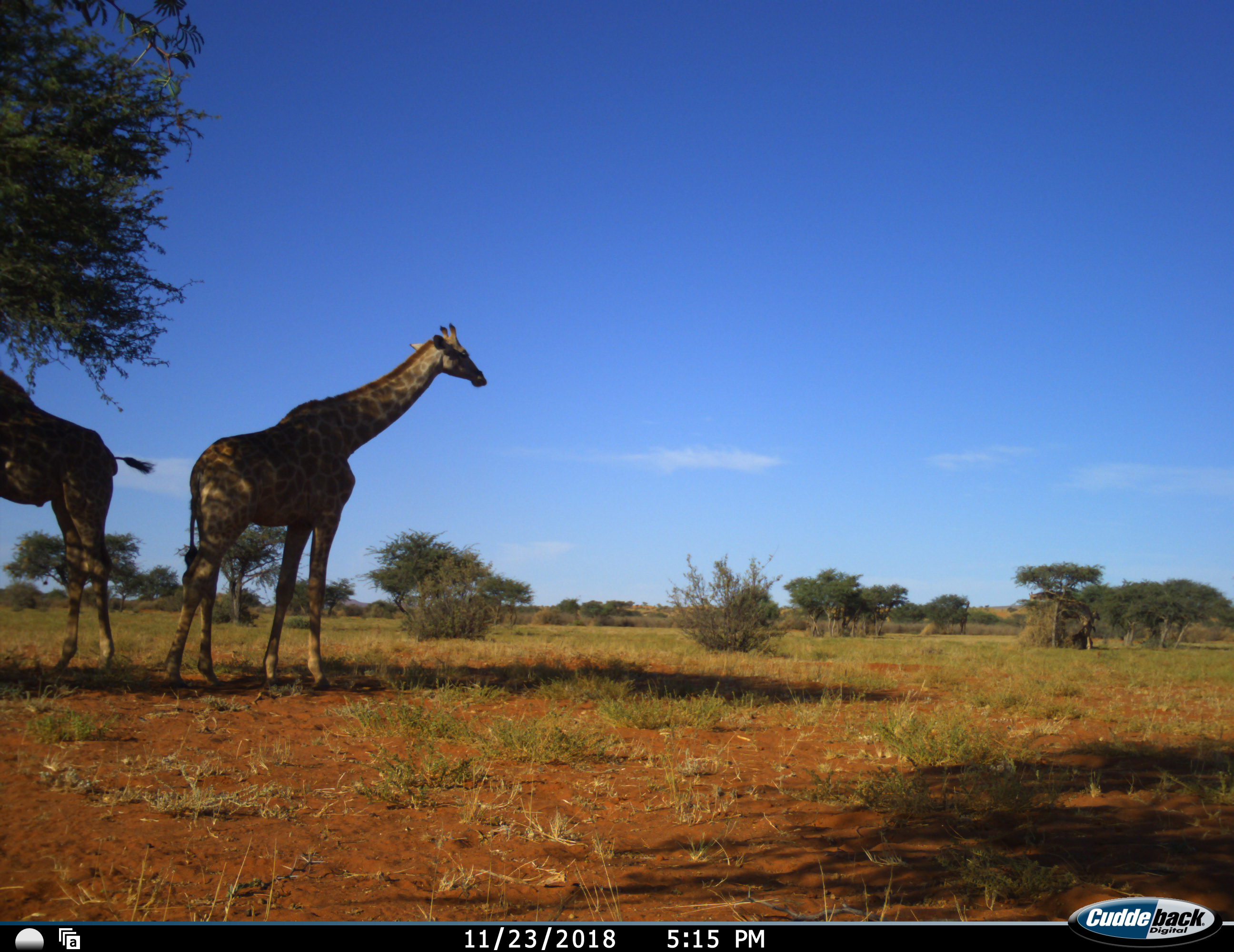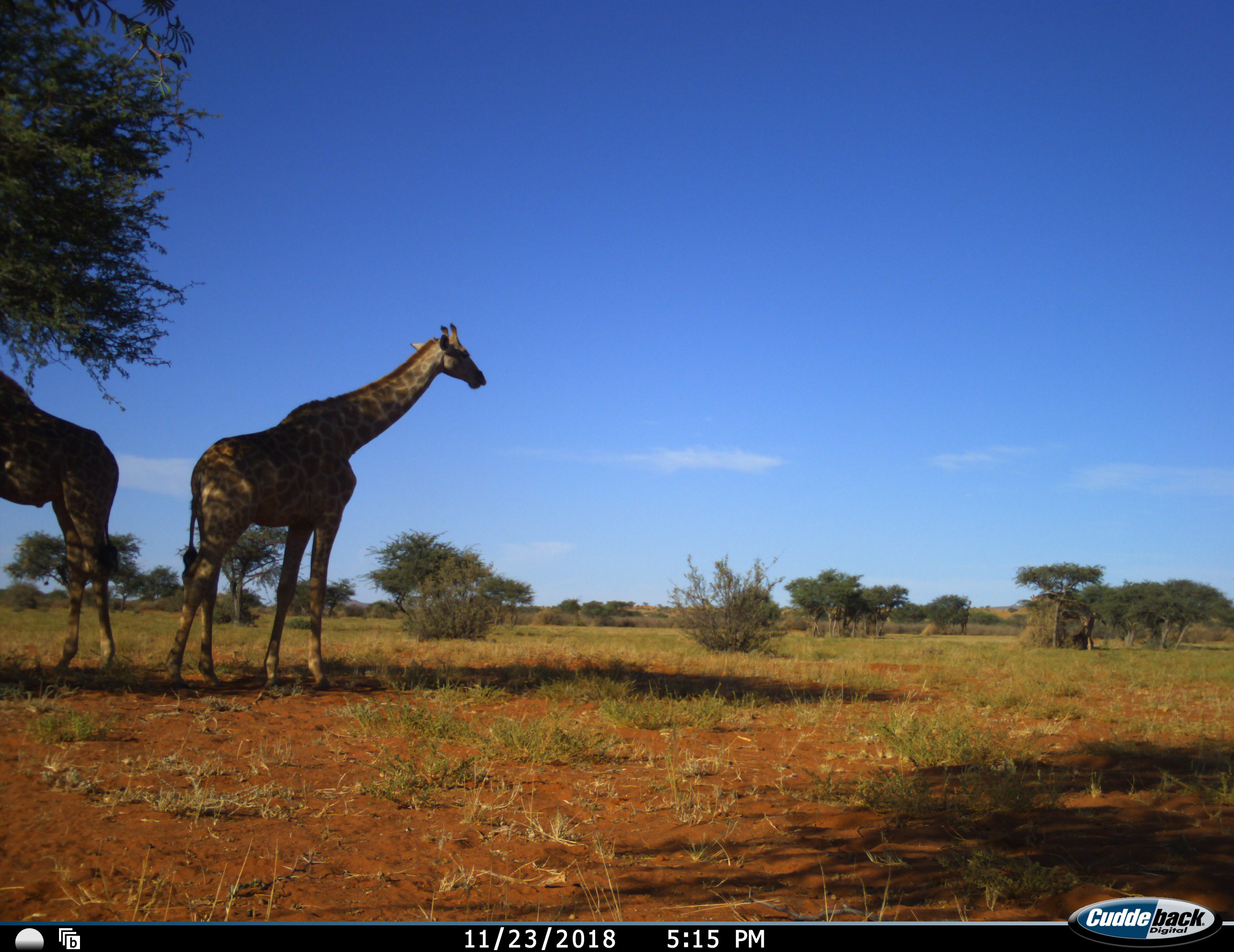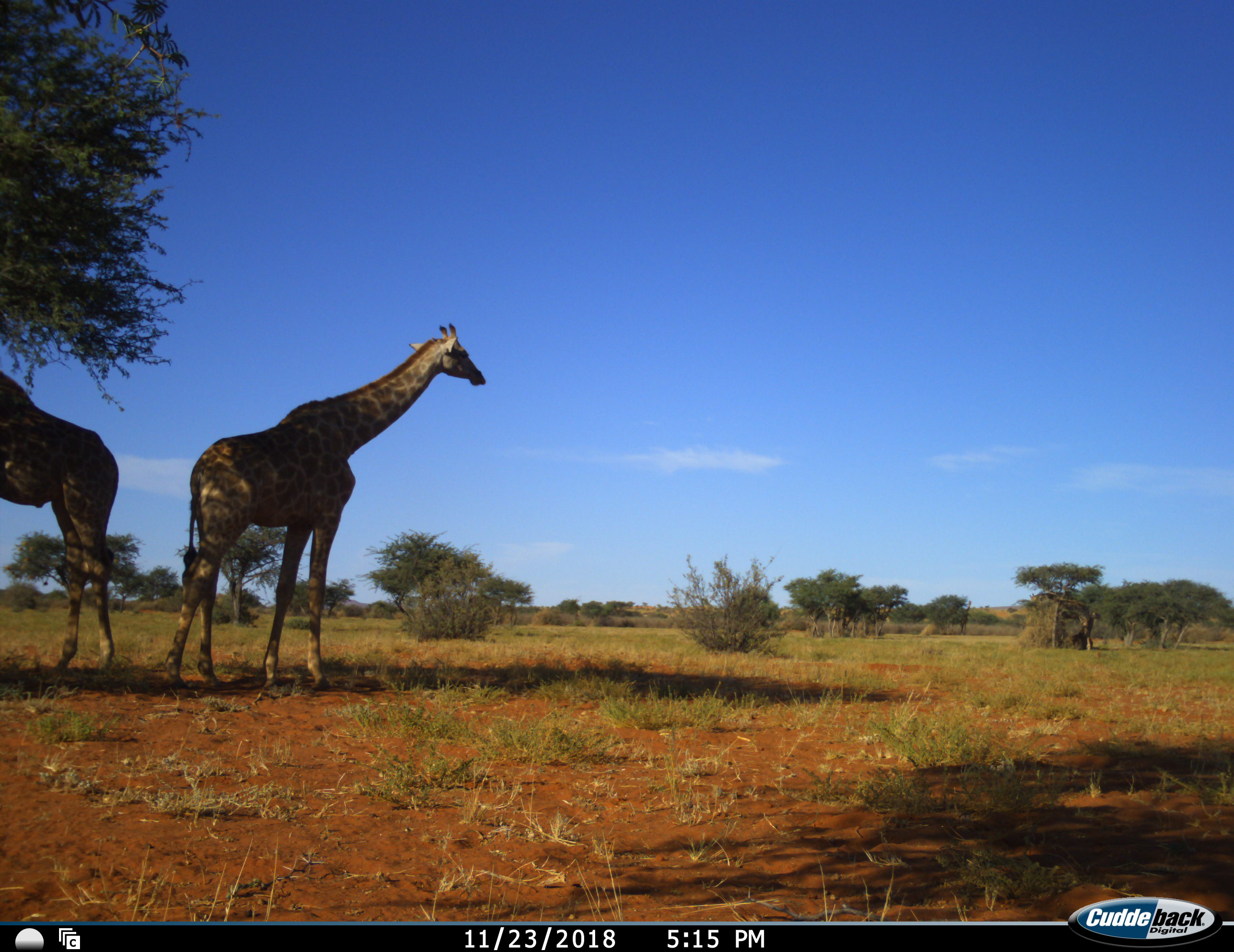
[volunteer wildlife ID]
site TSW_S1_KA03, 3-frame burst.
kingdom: Animalia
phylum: Chordata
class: Mammalia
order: Artiodactyla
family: Giraffidae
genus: Giraffa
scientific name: Giraffa camelopardalis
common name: giraffe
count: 4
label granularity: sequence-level